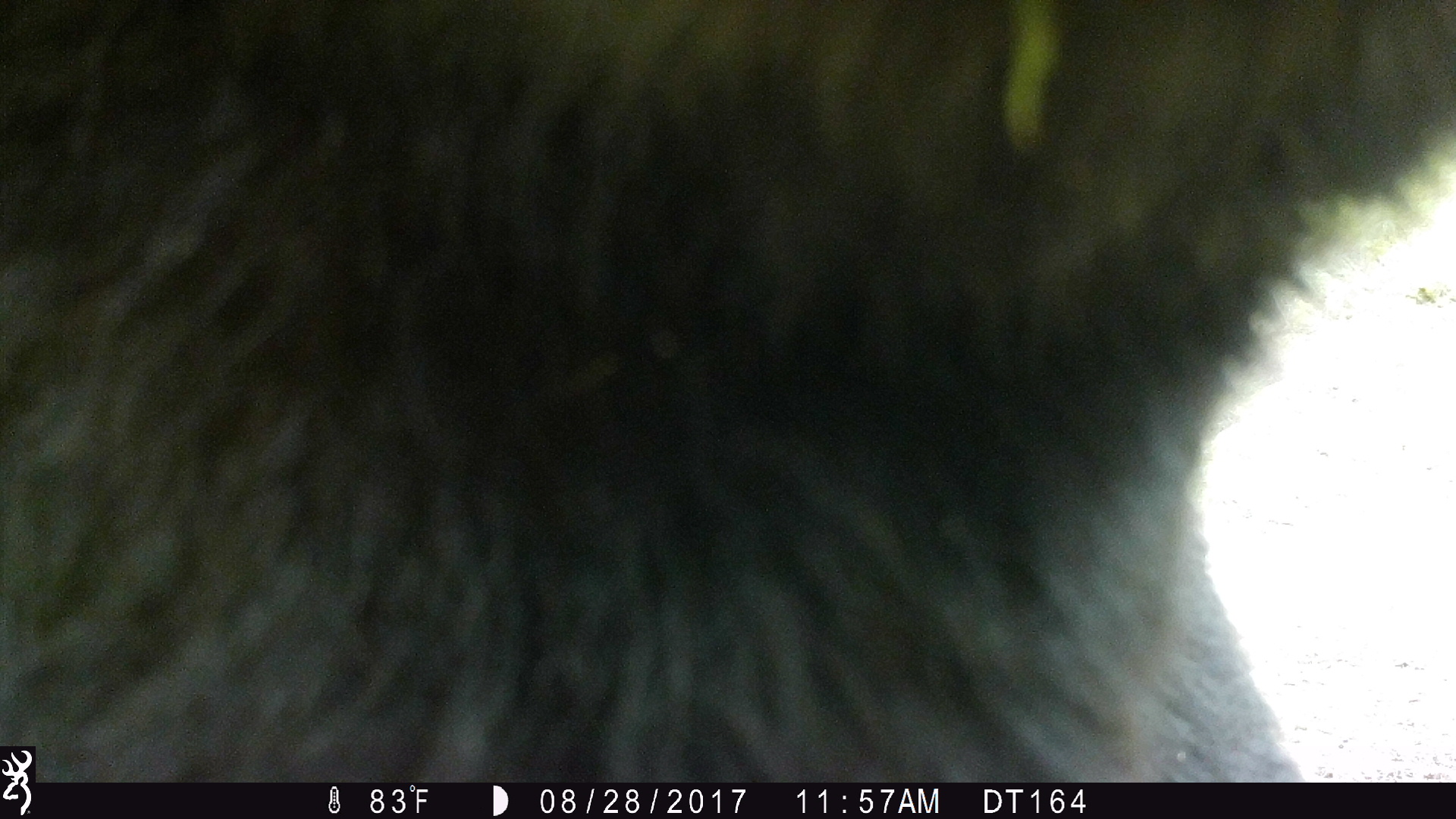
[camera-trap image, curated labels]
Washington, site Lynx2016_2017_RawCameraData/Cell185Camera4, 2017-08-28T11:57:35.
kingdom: Animalia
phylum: Chordata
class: Mammalia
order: Carnivora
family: Ursidae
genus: Ursus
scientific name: Ursus americanus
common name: american black bear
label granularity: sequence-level